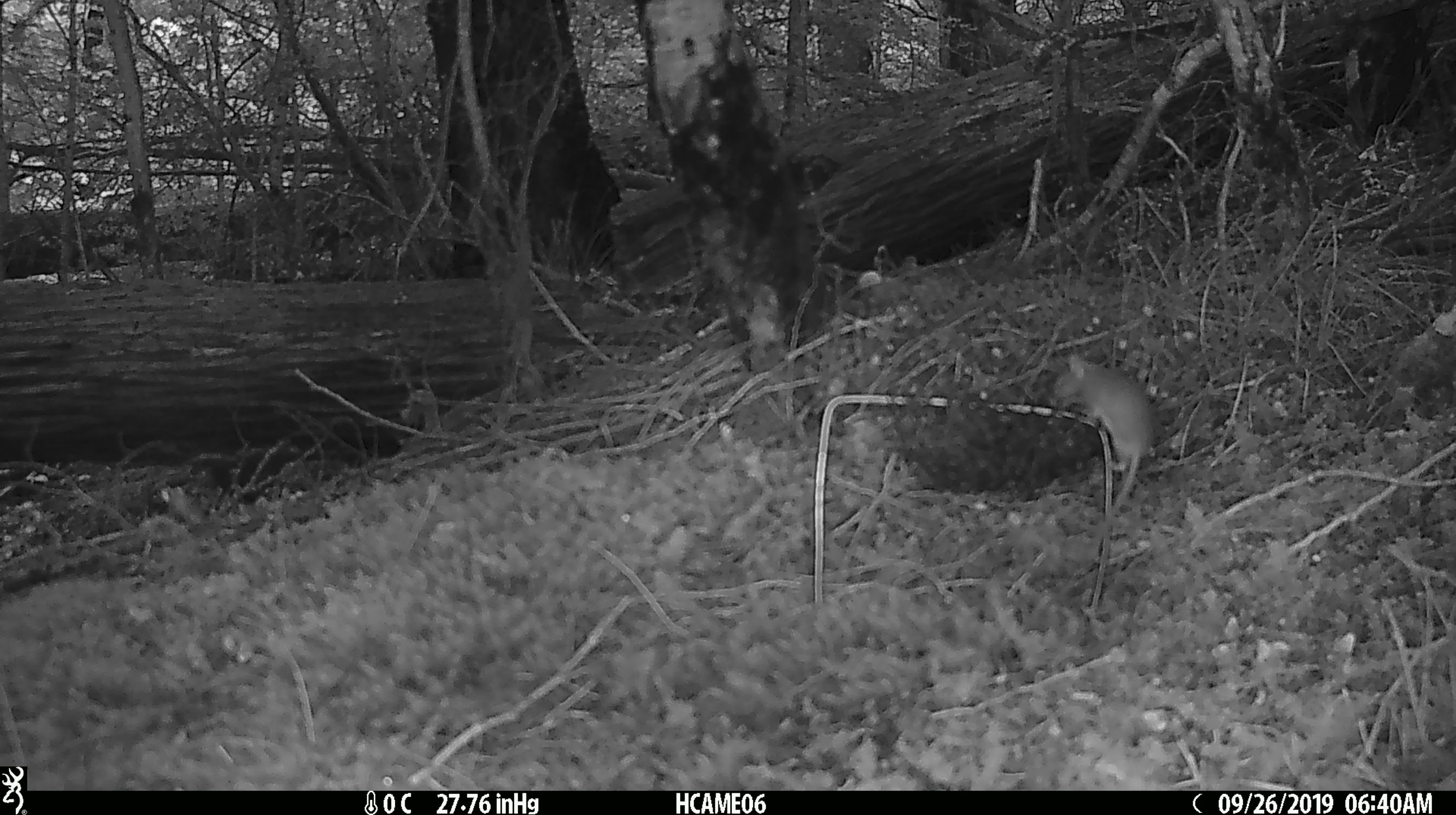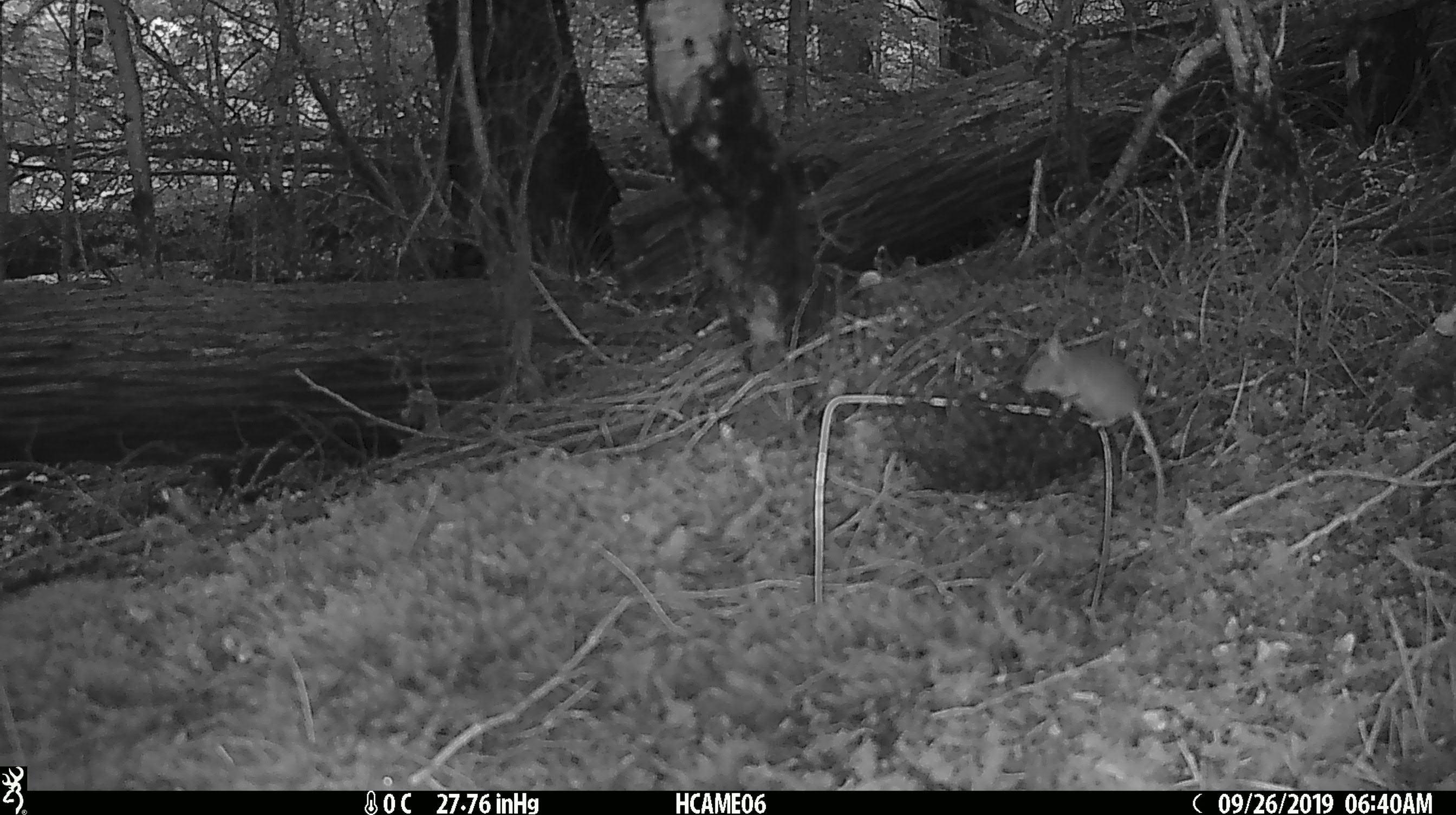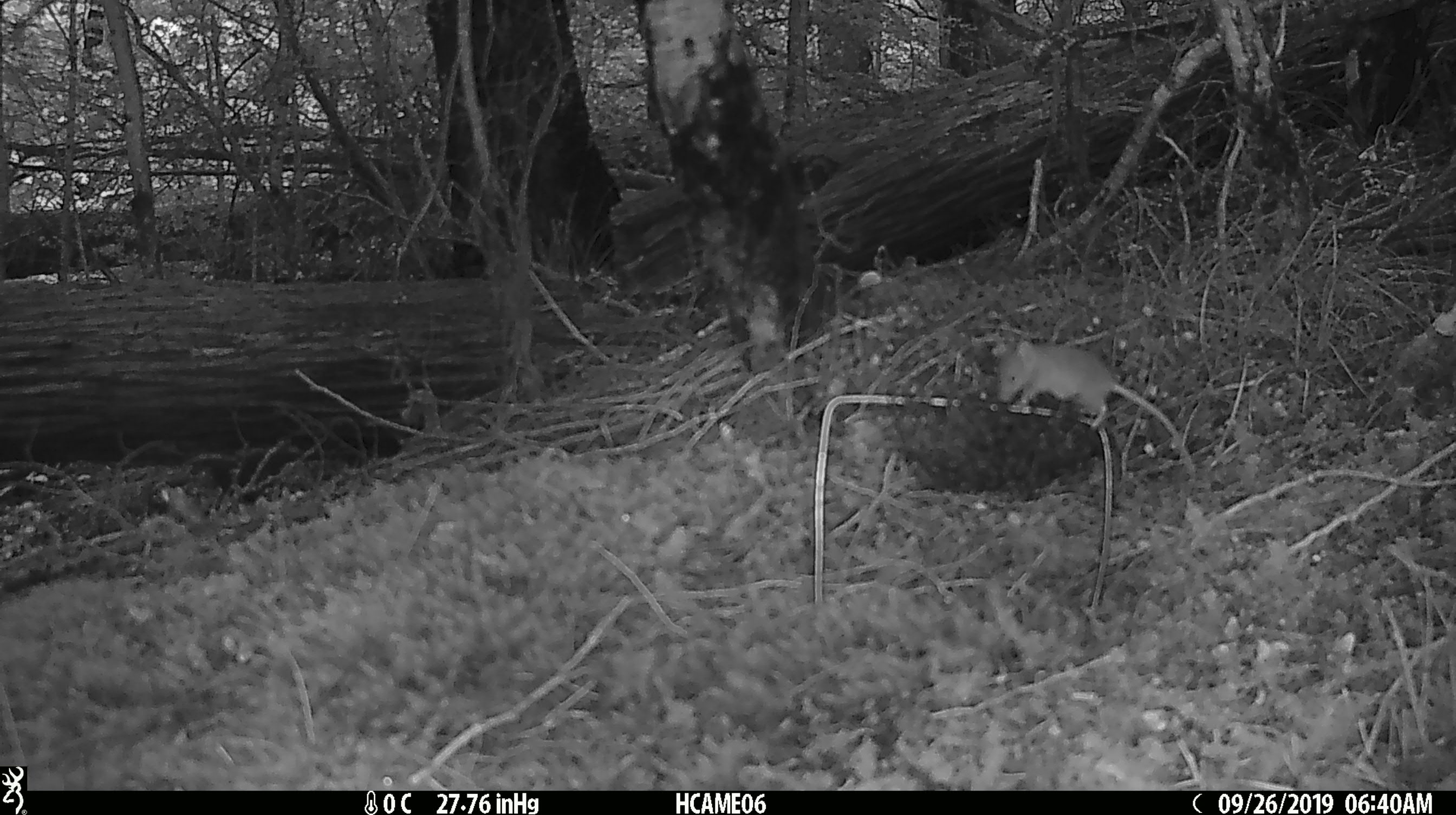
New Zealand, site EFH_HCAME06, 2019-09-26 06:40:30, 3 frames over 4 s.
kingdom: Animalia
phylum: Chordata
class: Mammalia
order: Rodentia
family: Muridae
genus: Mus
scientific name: Mus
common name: mouse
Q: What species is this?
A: Mouse (Mus).